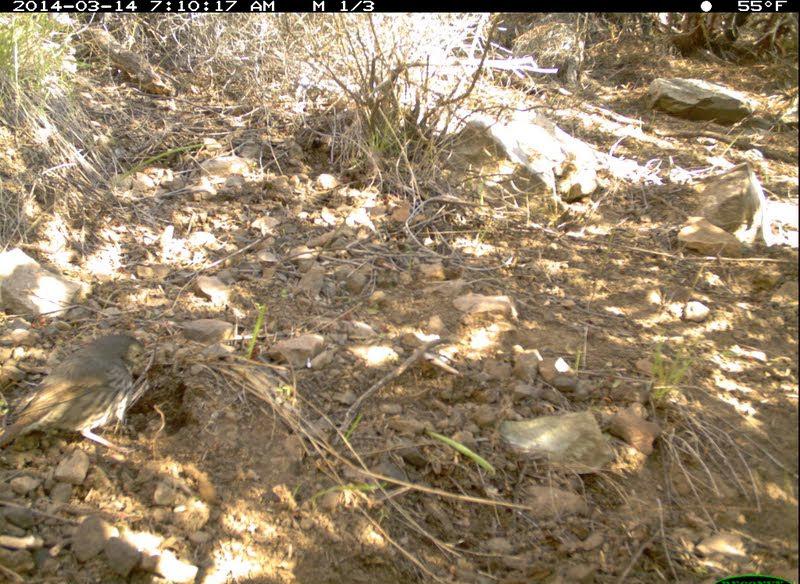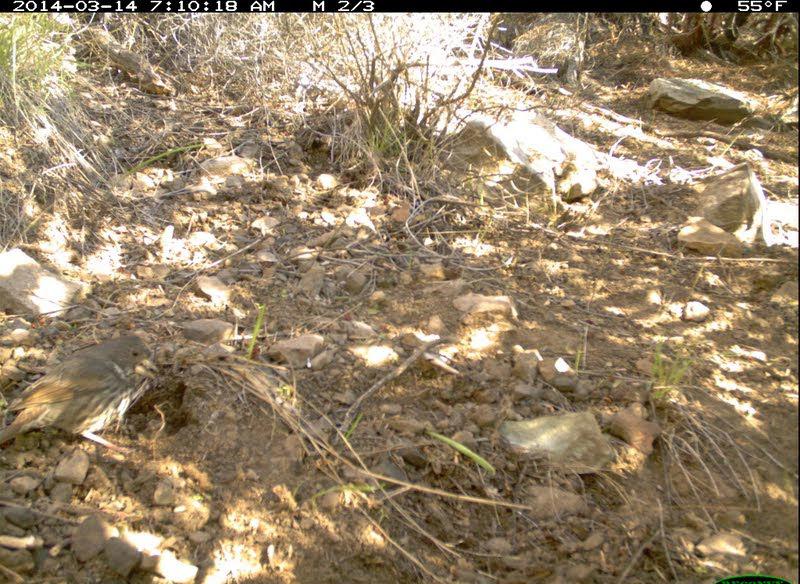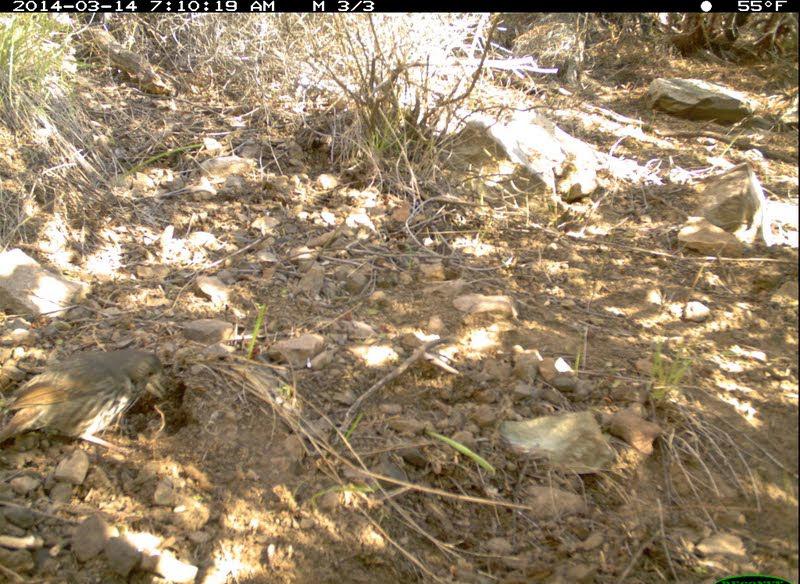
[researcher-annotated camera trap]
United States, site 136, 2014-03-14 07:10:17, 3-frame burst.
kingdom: Animalia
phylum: Chordata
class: Aves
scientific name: Aves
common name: bird